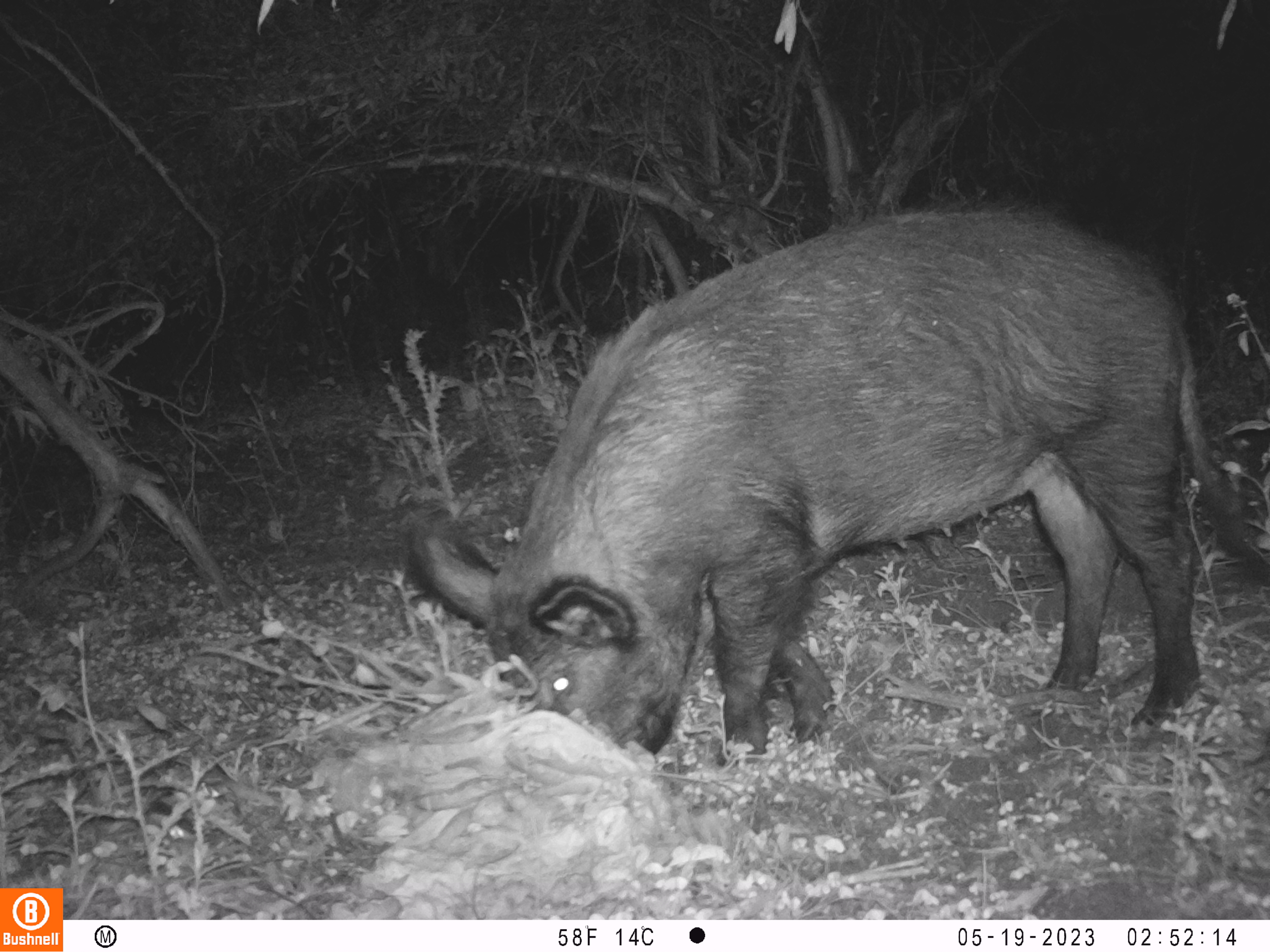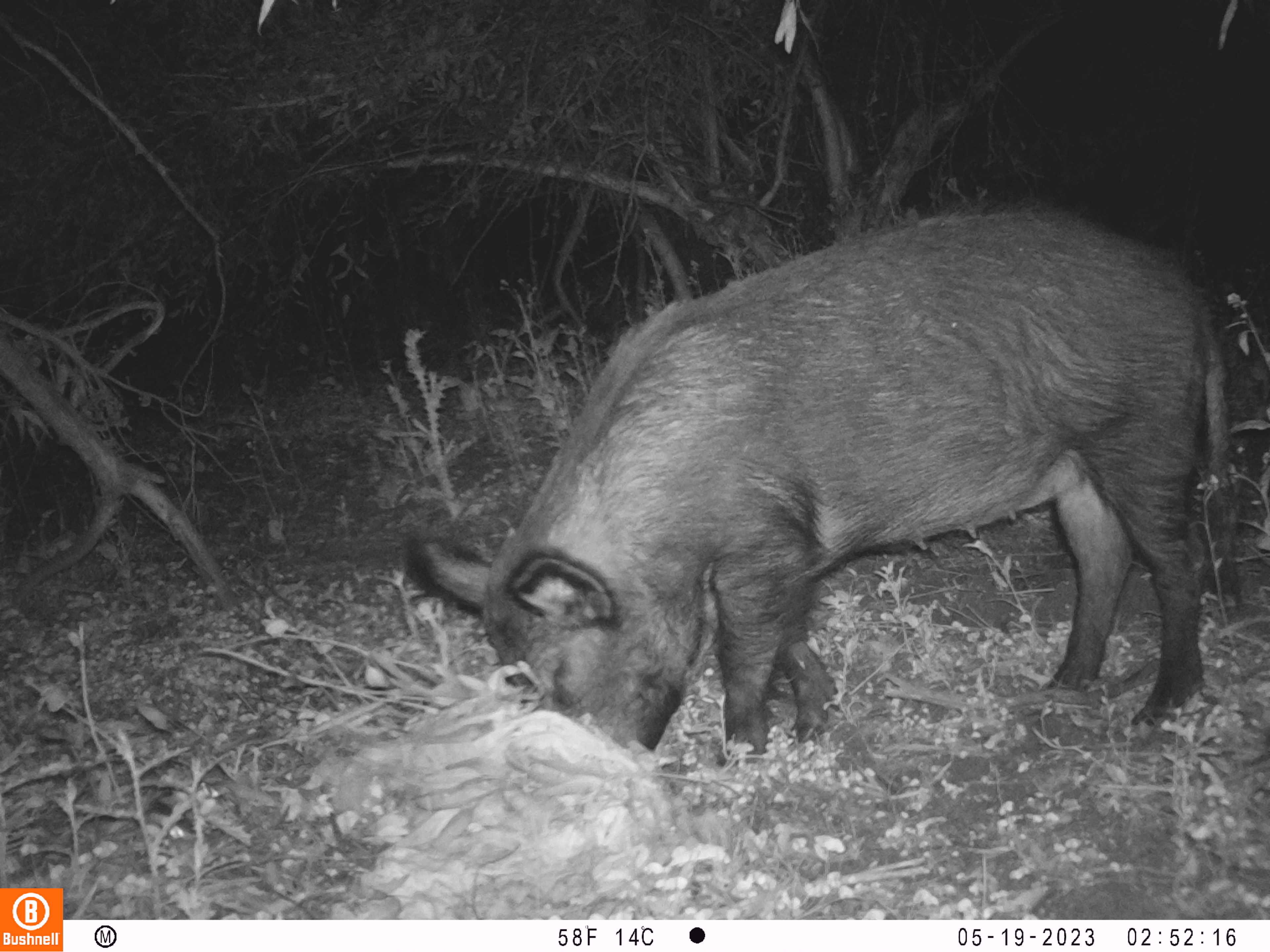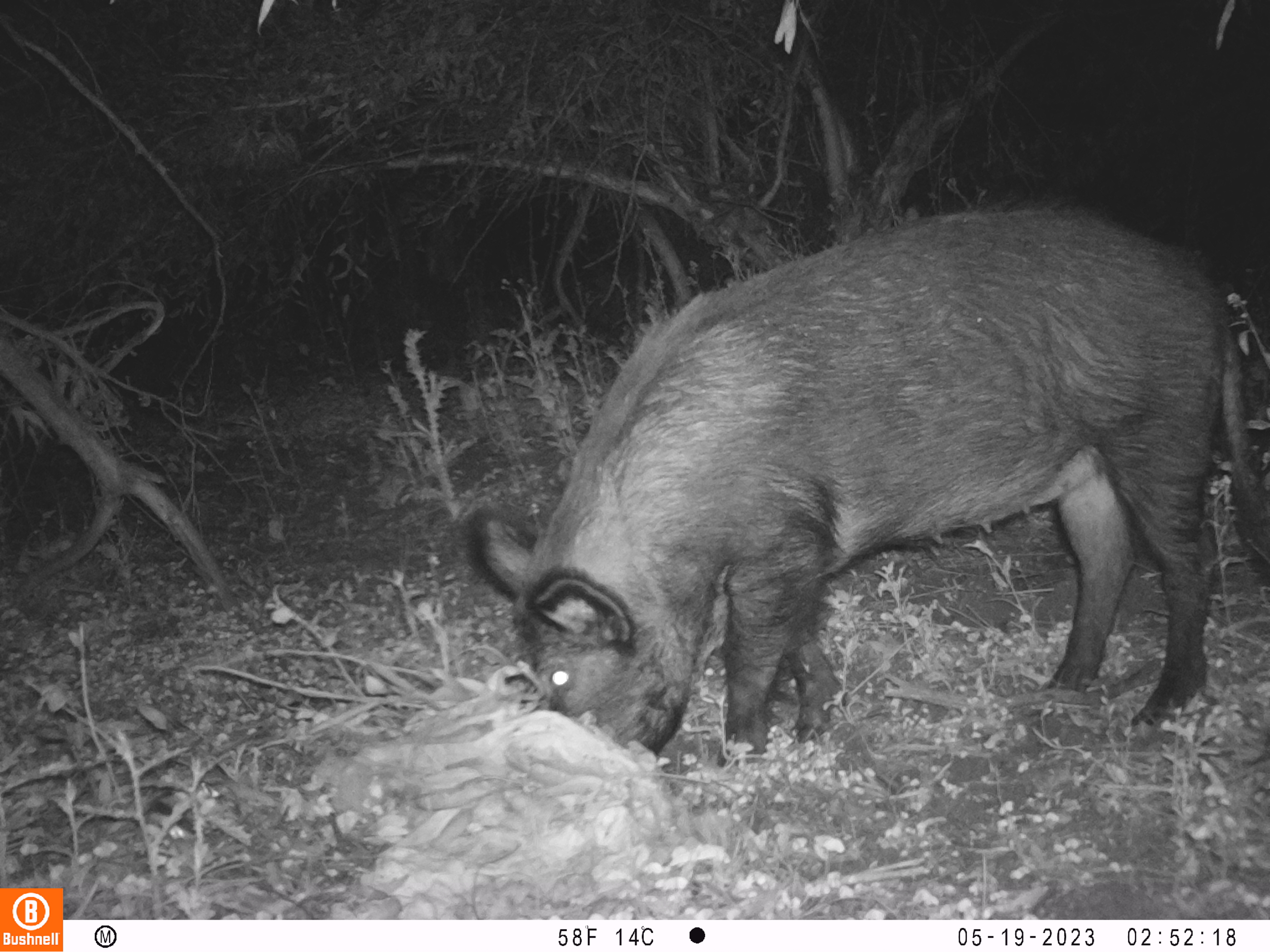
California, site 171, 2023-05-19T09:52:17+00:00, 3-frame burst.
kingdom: Animalia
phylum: Chordata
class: Mammalia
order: Artiodactyla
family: Suidae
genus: Sus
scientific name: Sus scrofa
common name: wild boar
Wild boar (Sus scrofa).